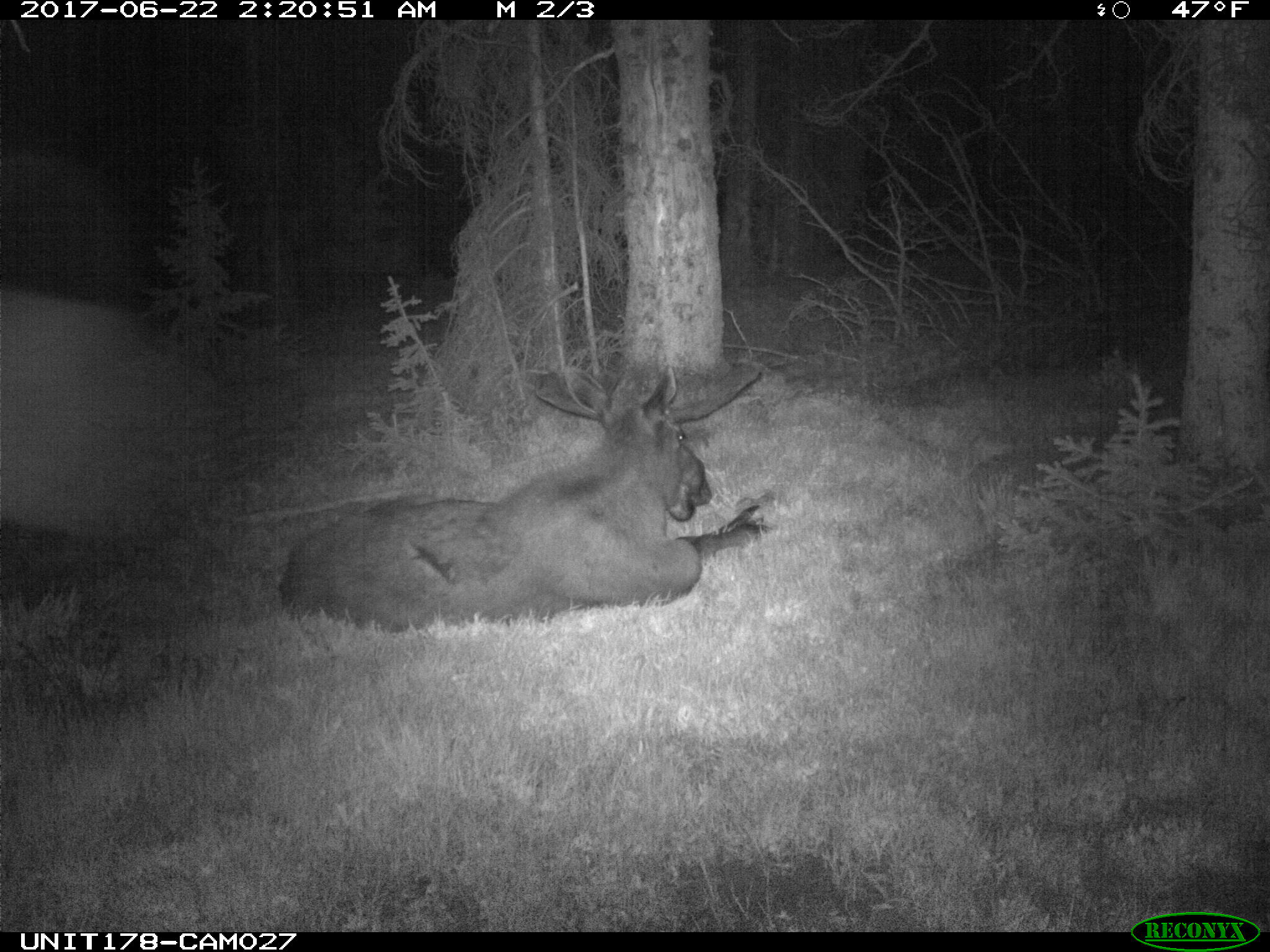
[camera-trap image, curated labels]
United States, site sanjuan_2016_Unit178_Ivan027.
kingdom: Animalia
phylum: Chordata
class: Mammalia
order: Artiodactyla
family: Cervidae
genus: Alces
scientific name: Alces alces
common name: moose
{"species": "Alces alces (moose)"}